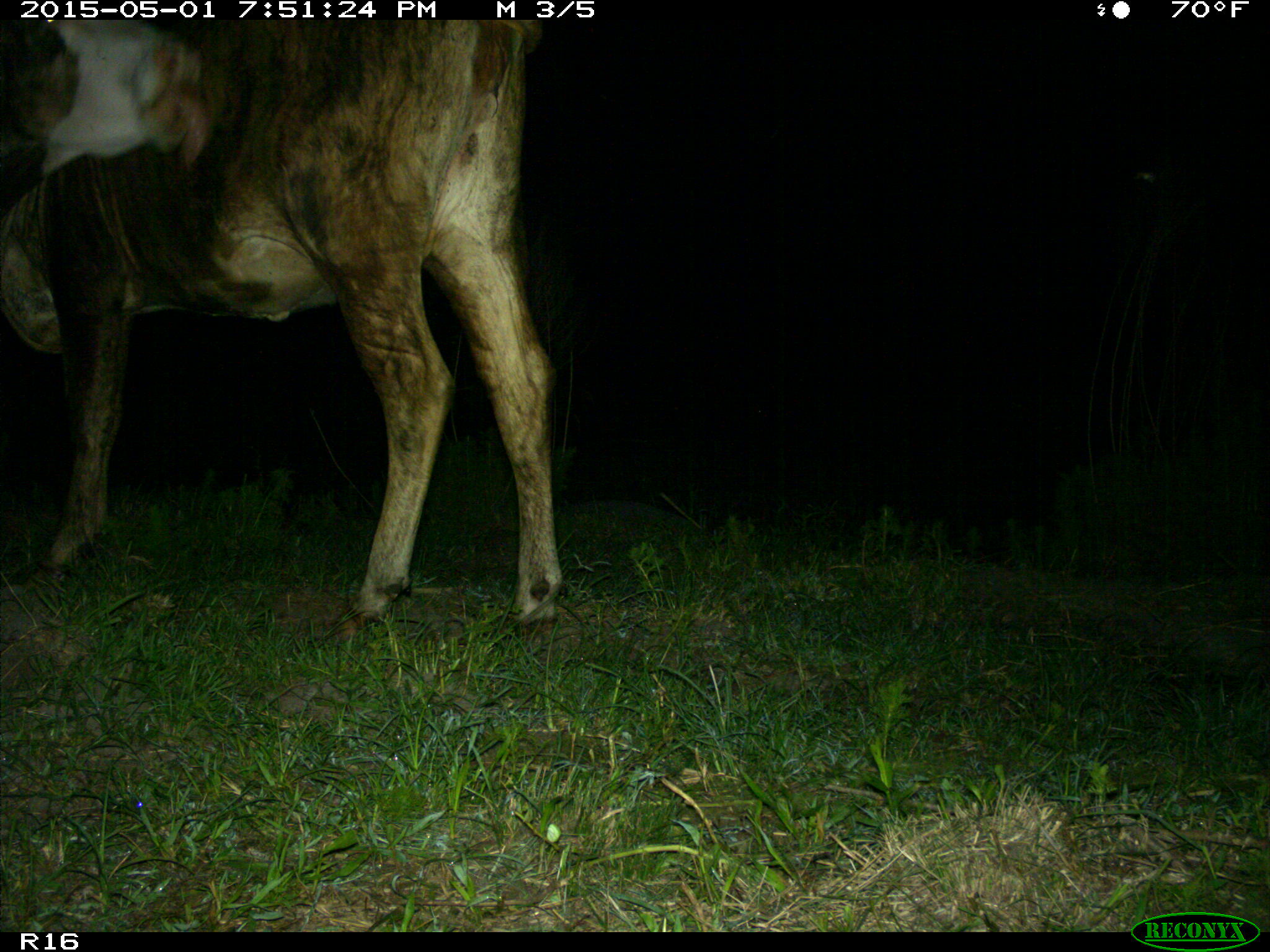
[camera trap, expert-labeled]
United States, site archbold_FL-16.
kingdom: Animalia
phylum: Chordata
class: Mammalia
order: Artiodactyla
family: Bovidae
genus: Bos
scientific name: Bos taurus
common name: domestic cow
Bos taurus (domestic cow).